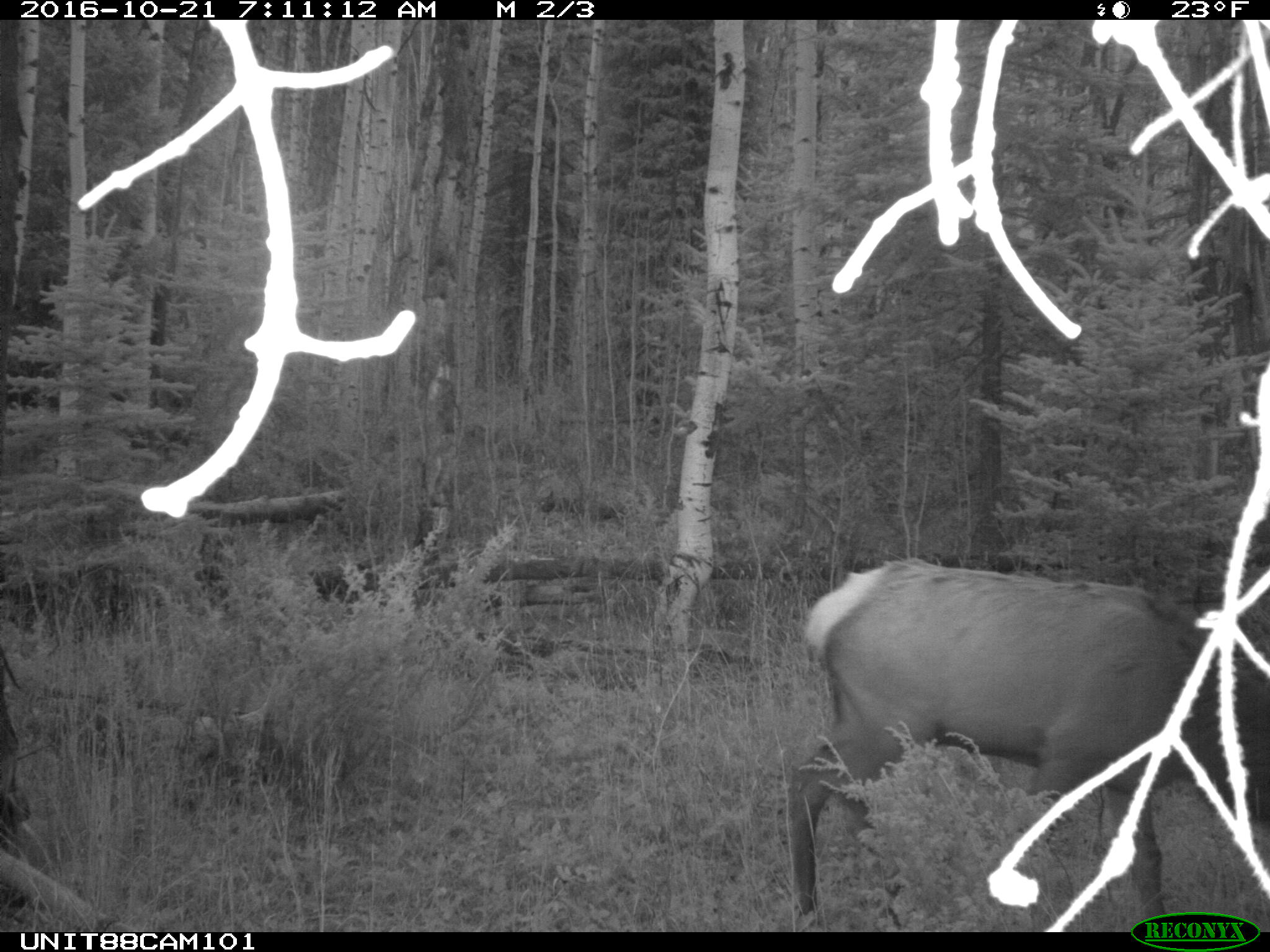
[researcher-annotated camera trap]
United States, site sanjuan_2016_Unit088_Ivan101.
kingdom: Animalia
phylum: Chordata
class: Mammalia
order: Artiodactyla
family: Cervidae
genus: Cervus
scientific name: Cervus elaphus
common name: red deer